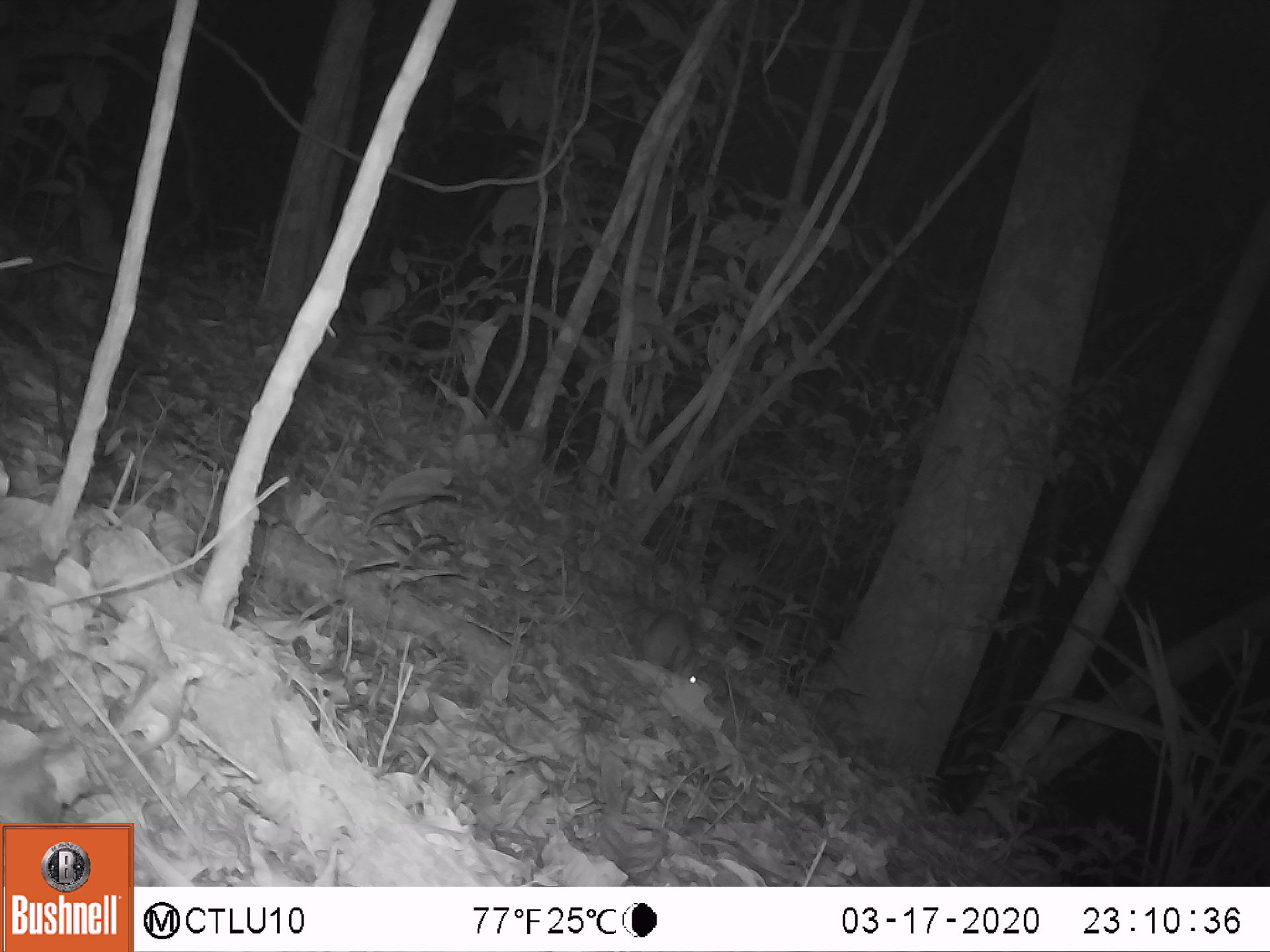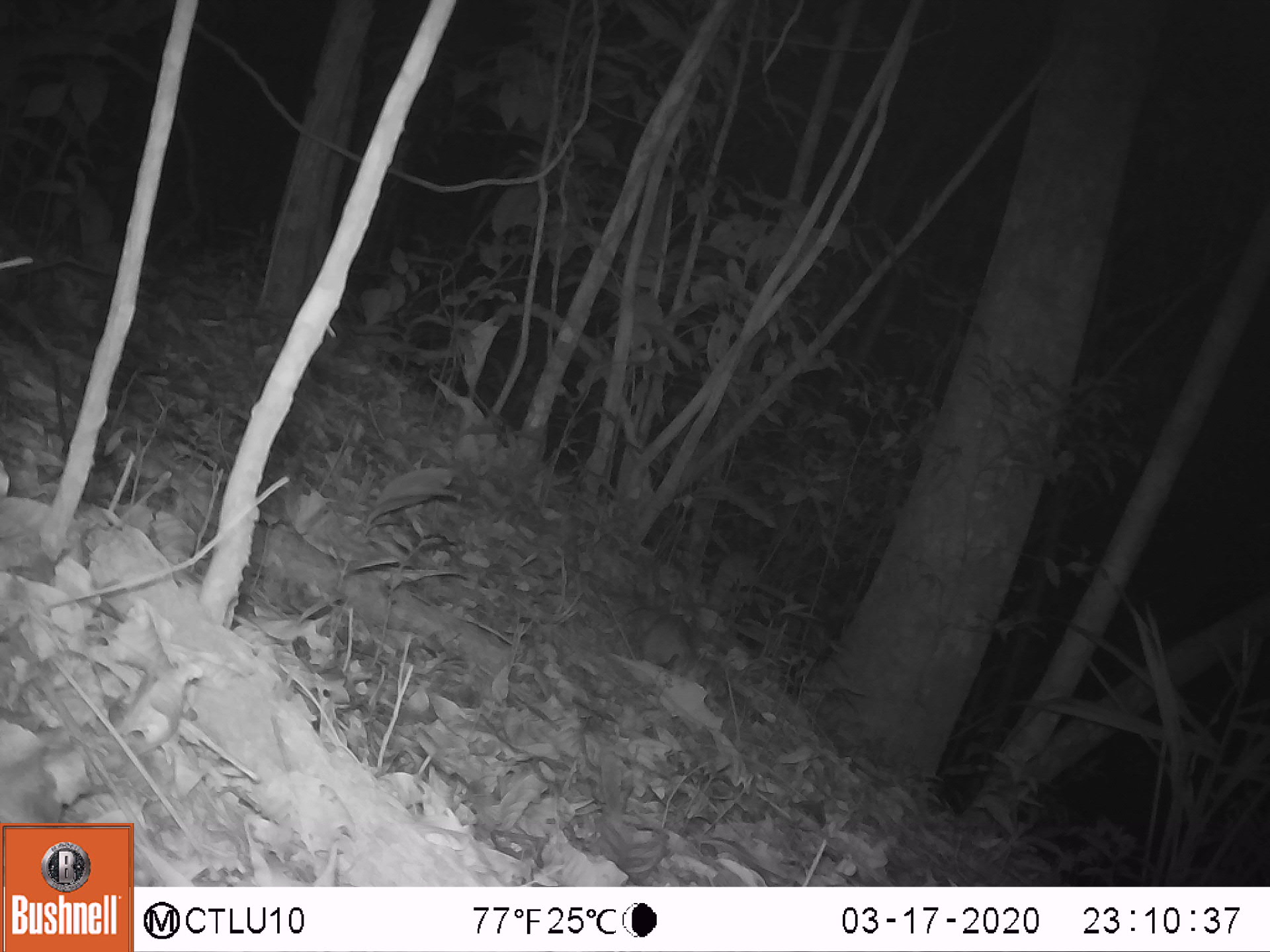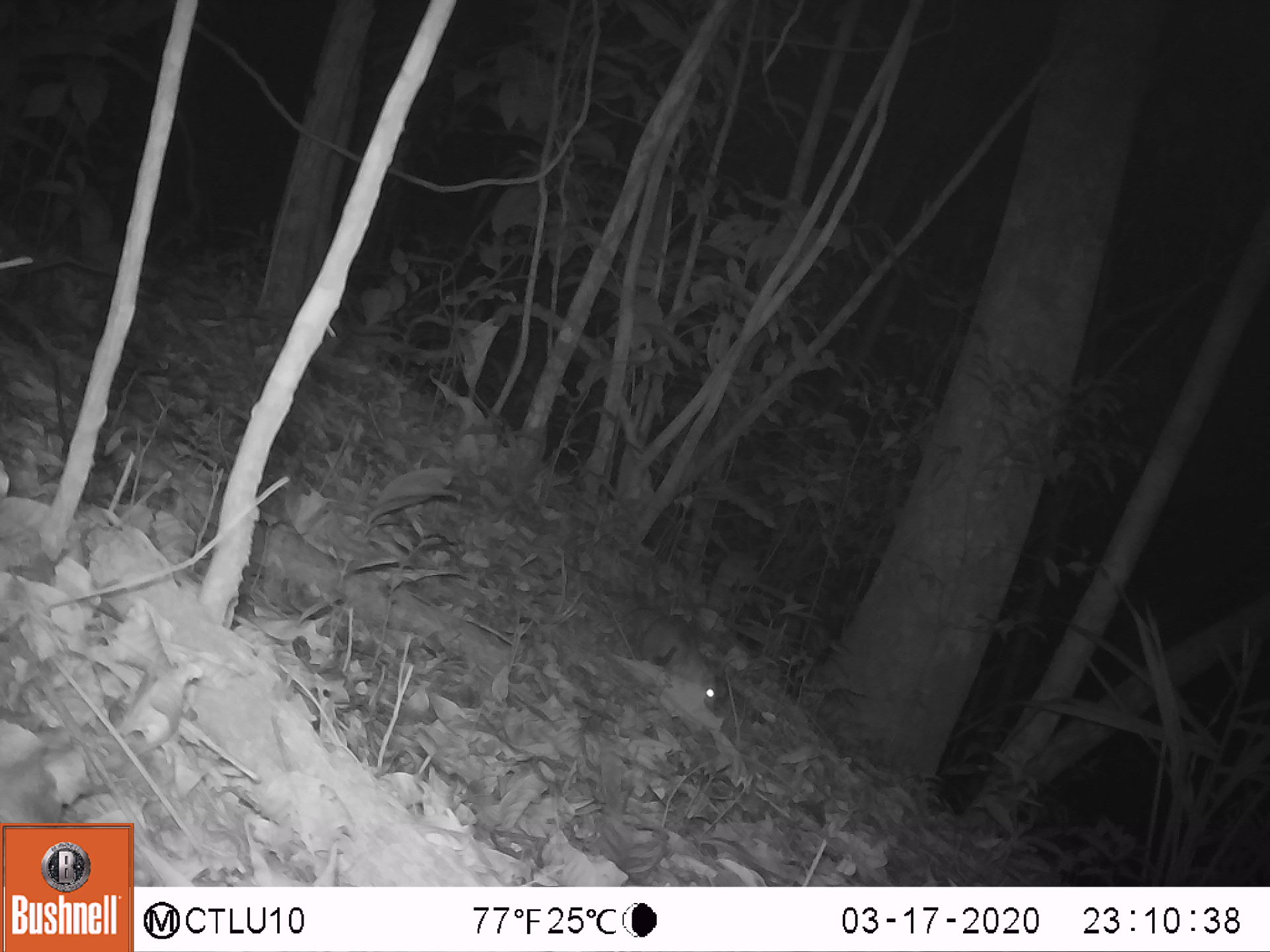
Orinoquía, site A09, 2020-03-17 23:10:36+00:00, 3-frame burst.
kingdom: Animalia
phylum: Chordata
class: Mammalia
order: Rodentia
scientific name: Rodentia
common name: rodent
Rodent (Rodentia).